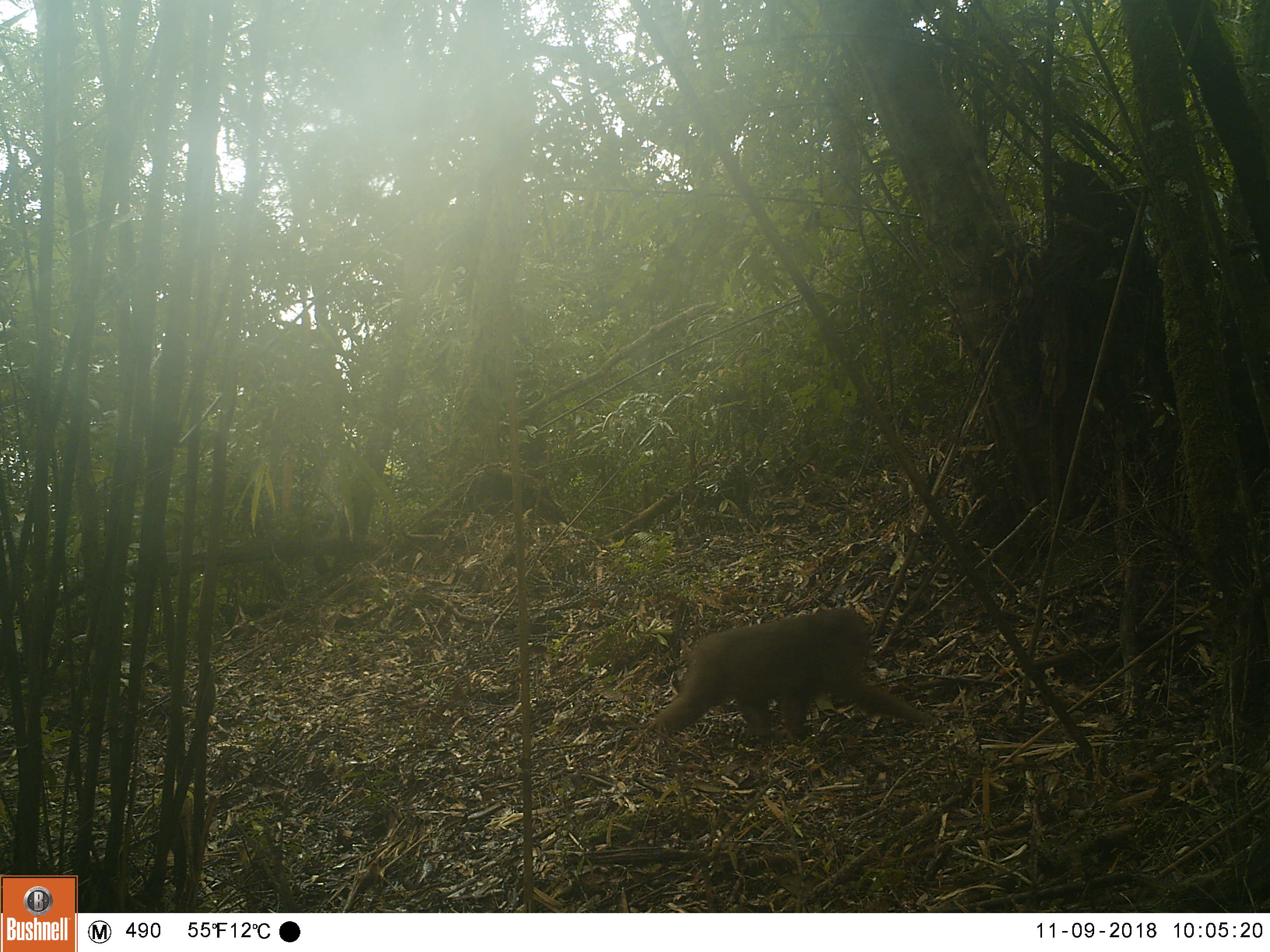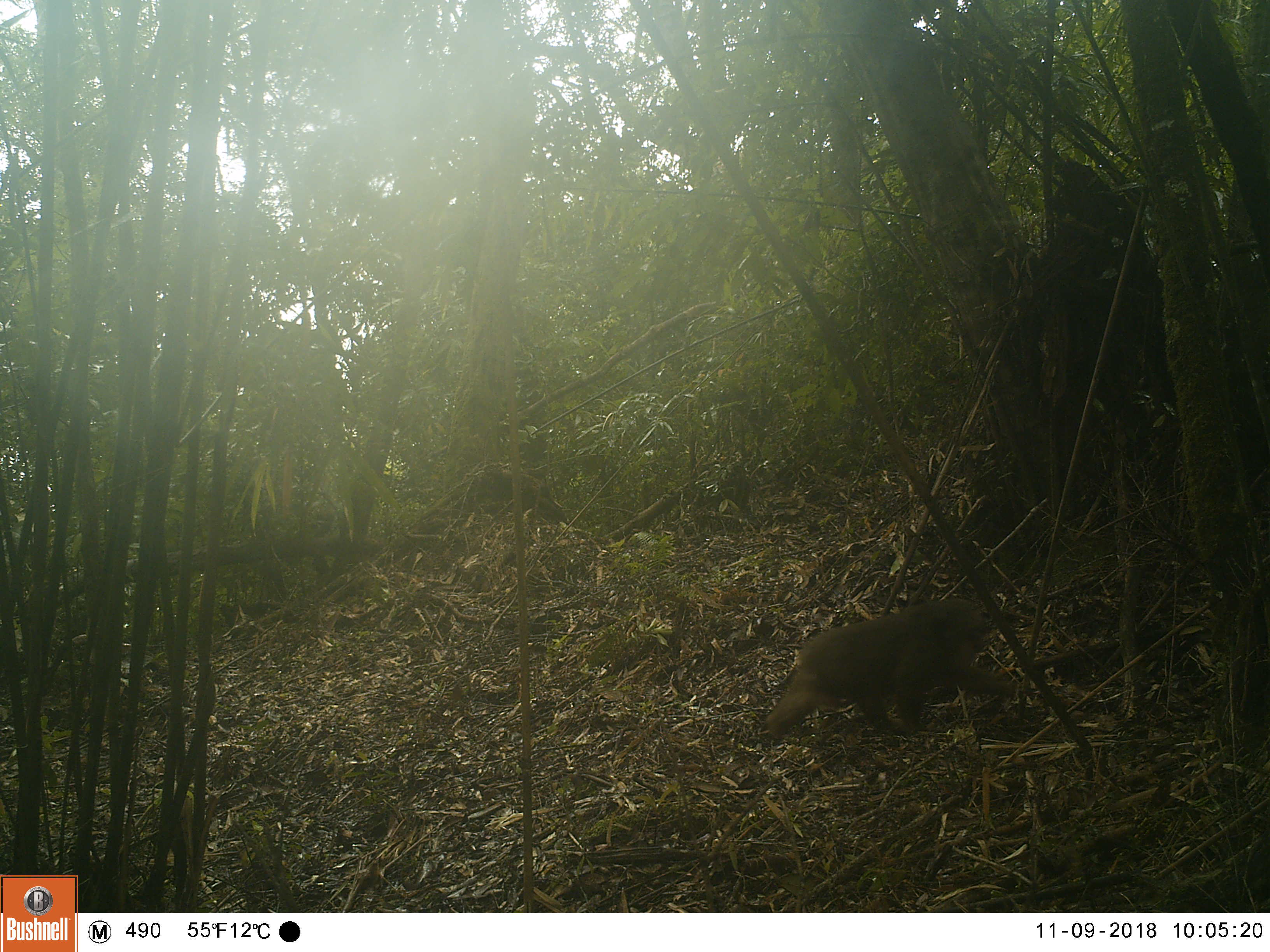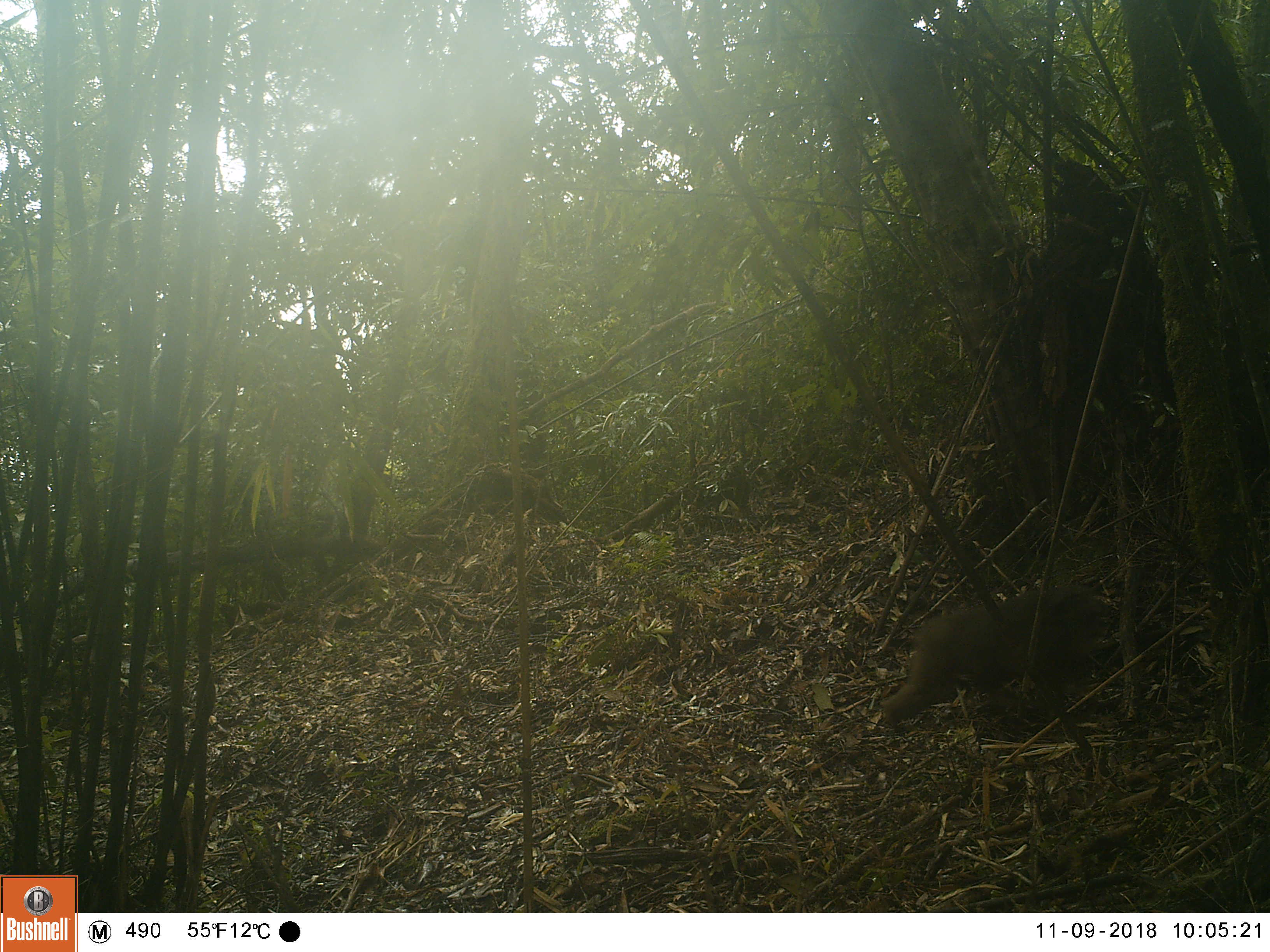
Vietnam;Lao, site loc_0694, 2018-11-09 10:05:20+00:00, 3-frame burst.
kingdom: Animalia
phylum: Chordata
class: Mammalia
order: Primates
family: Cercopithecidae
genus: Macaca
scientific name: Macaca arctoides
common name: stump-tailed macaque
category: stump tailed macaque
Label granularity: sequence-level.